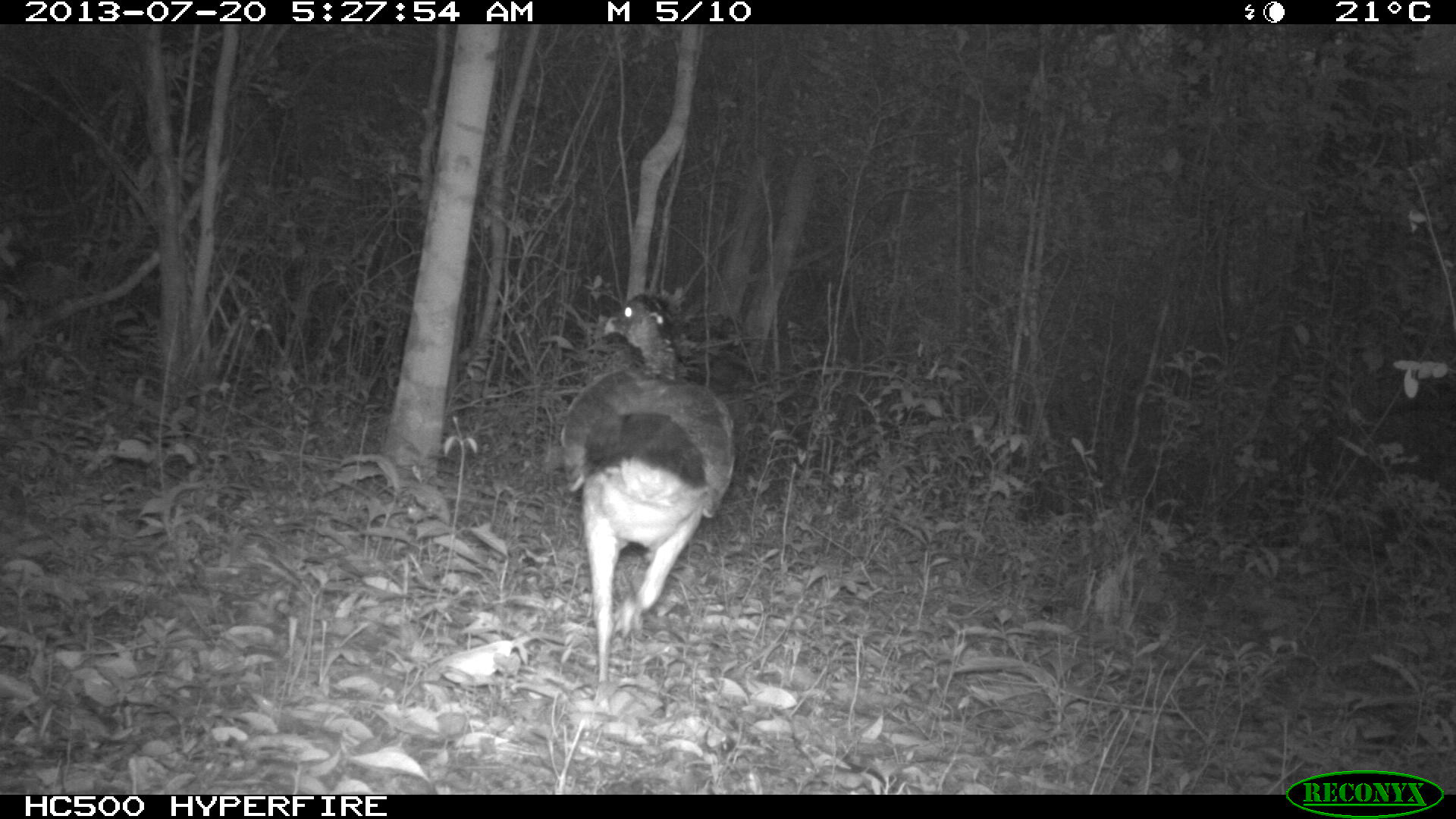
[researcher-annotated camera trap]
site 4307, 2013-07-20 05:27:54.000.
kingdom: Animalia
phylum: Chordata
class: Aves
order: Galliformes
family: Cracidae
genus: Crax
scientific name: Crax rubra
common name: great curassow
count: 1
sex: female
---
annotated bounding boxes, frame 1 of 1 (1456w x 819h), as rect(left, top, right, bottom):
crax rubra: rect(560, 292, 736, 701)